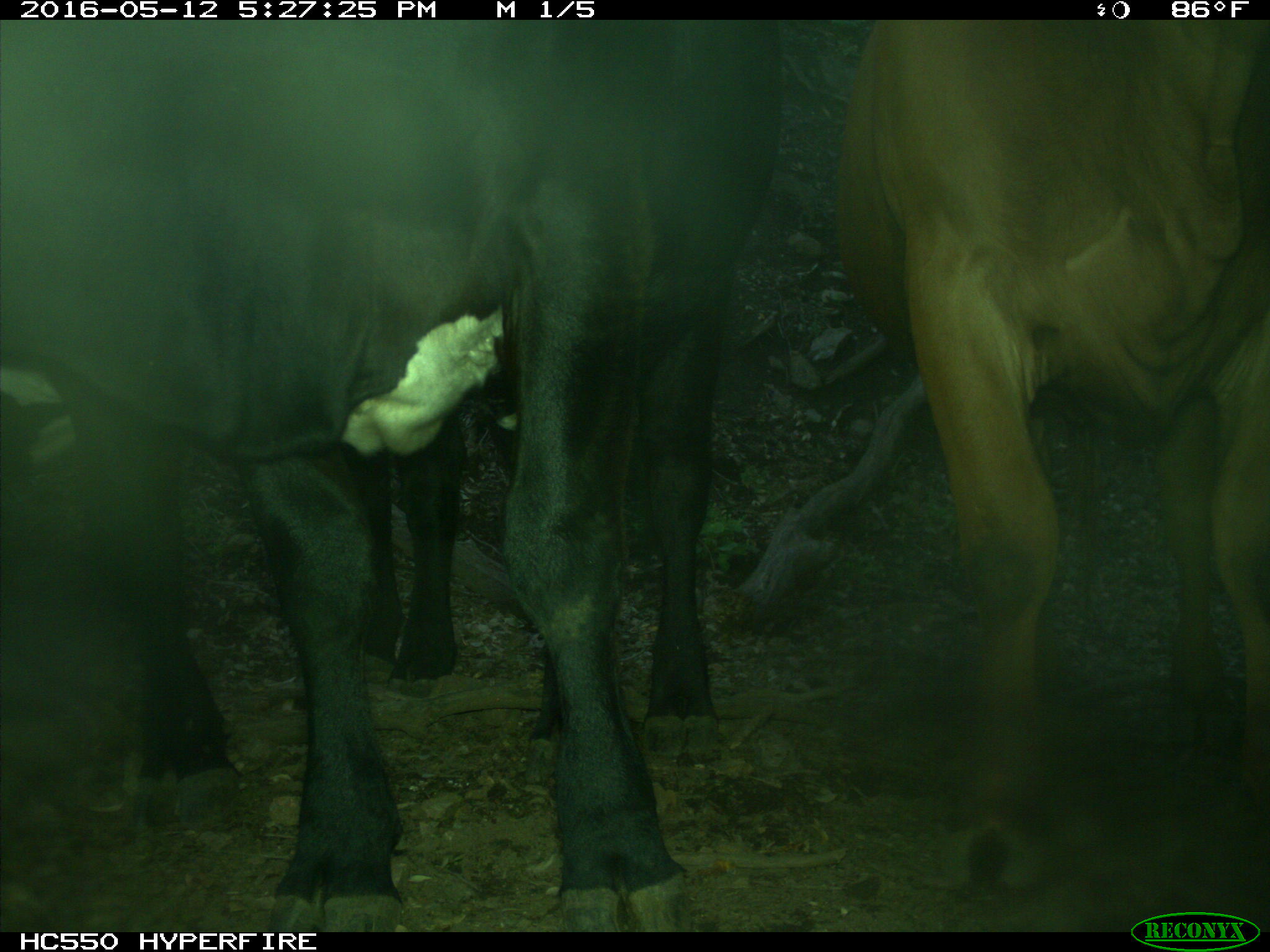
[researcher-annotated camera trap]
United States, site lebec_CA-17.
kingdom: Animalia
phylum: Chordata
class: Mammalia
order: Artiodactyla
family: Bovidae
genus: Bos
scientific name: Bos taurus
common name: domestic cow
Bos taurus (domestic cow).